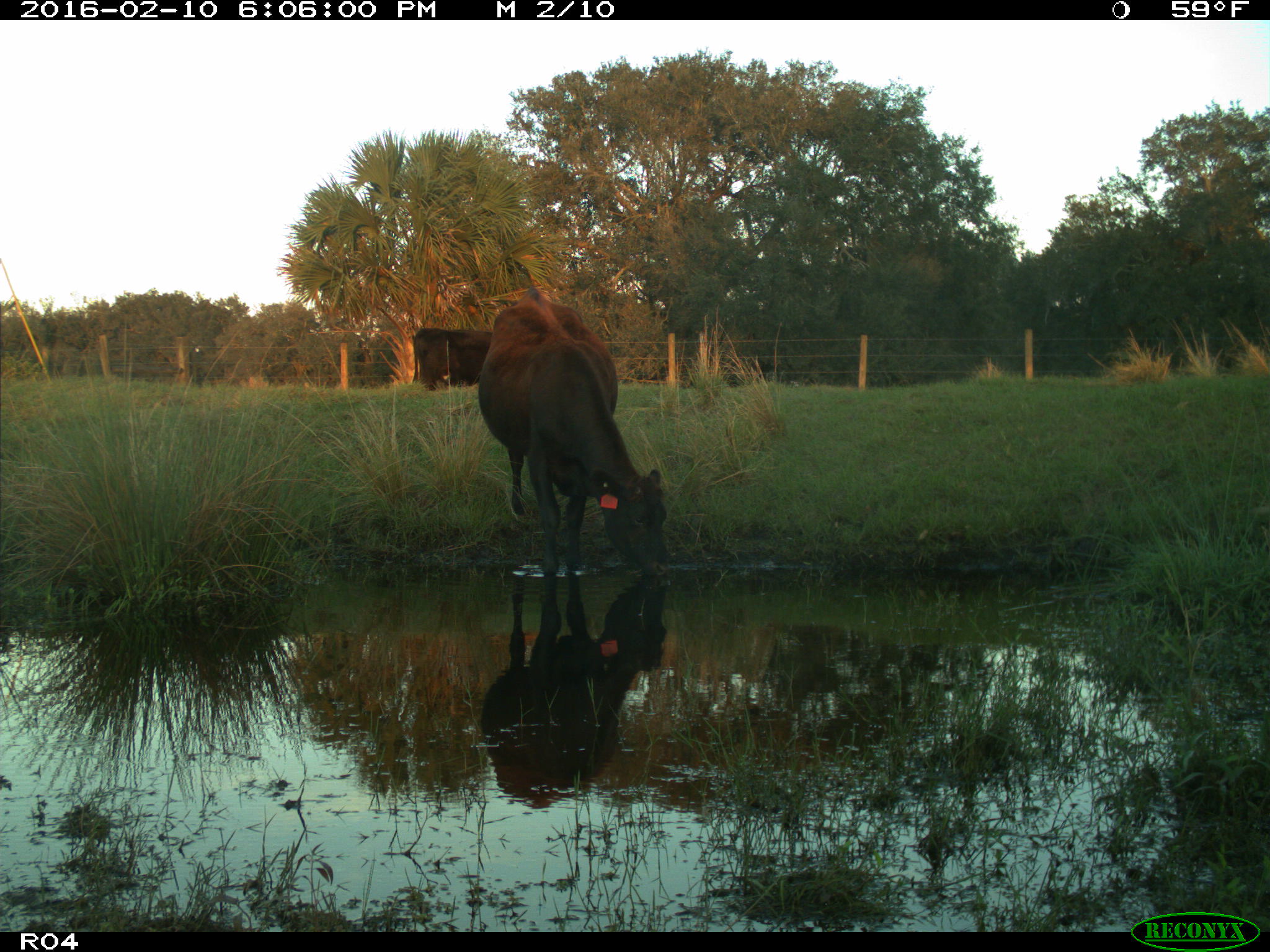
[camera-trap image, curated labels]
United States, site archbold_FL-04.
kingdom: Animalia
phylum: Chordata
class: Mammalia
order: Artiodactyla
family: Bovidae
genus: Bos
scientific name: Bos taurus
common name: domestic cow